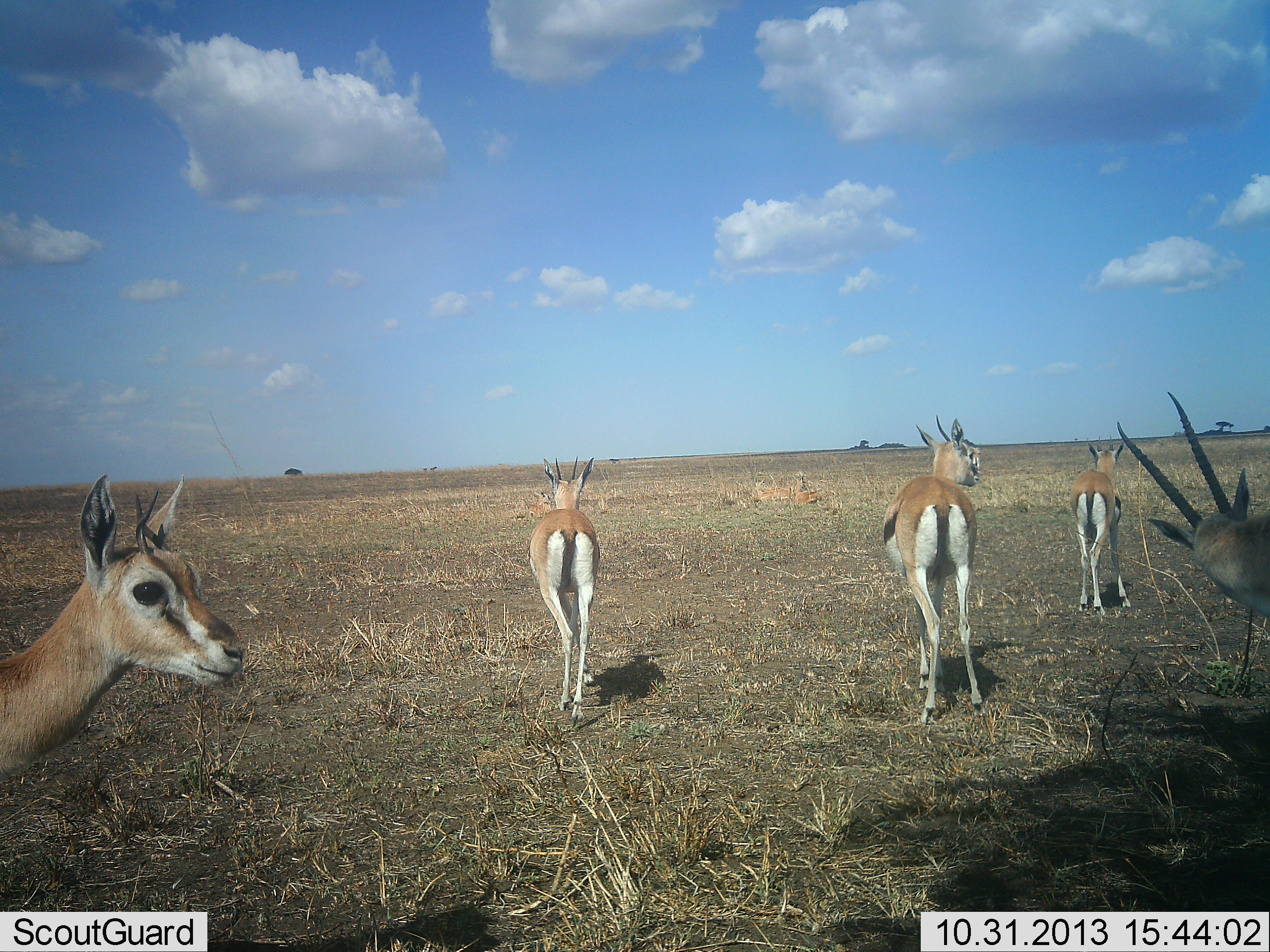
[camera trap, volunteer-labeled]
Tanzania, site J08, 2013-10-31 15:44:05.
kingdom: Animalia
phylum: Chordata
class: Mammalia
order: Artiodactyla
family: Bovidae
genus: Eudorcas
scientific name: Eudorcas thomsonii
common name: thomson's gazelle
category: gazellethomsons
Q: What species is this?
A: Gazellethomsons (thomson's gazelle) (Eudorcas thomsonii).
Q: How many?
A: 5.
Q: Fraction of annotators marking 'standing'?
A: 90%.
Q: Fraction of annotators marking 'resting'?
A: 0%.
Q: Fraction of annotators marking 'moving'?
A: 40%.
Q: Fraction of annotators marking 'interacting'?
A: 0%.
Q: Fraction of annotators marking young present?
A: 10%.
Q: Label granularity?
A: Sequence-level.